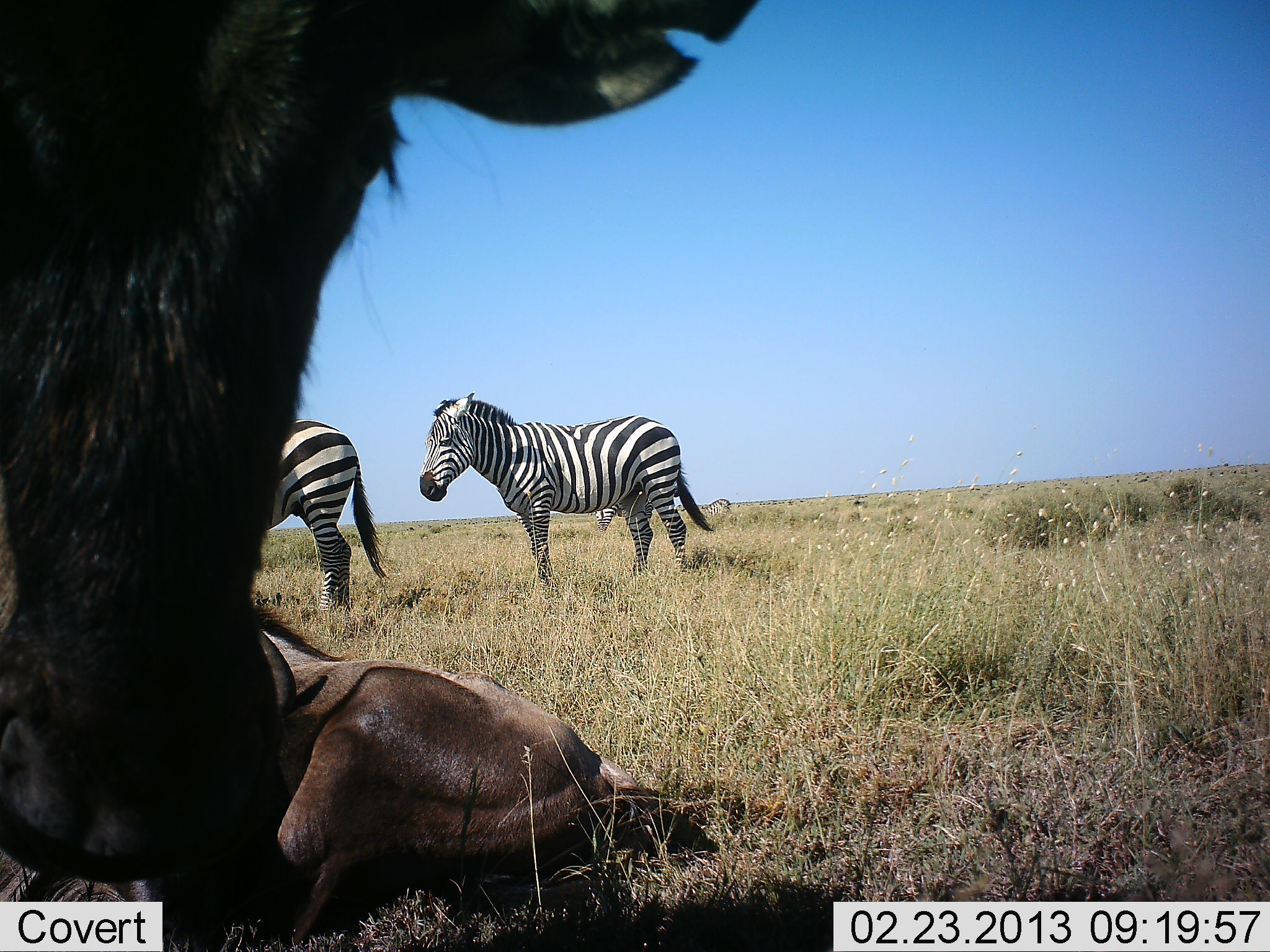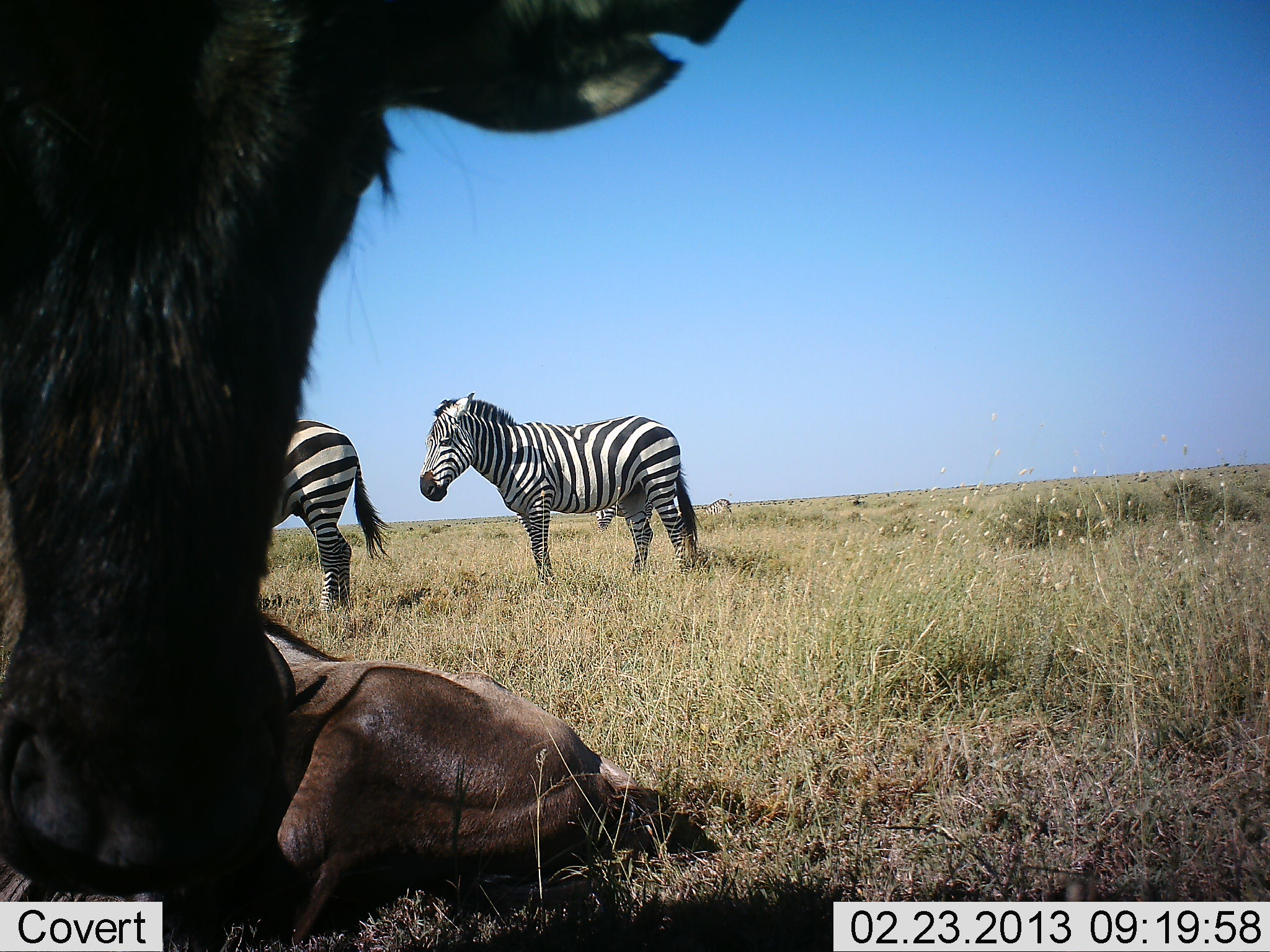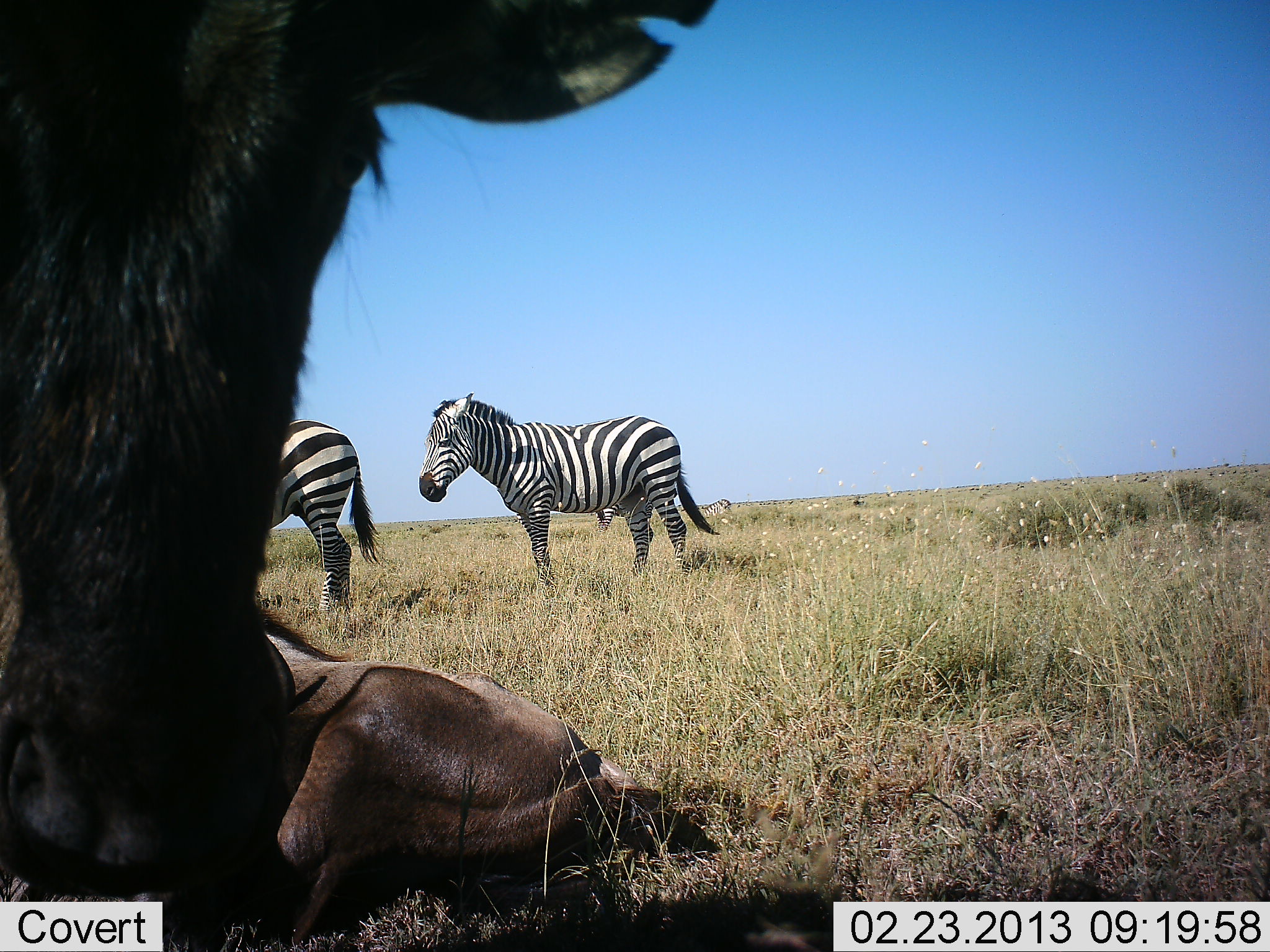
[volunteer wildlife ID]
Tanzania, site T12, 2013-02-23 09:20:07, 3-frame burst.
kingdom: Animalia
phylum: Chordata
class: Mammalia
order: Artiodactyla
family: Bovidae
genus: Connochaetes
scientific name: Connochaetes taurinus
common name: blue wildebeest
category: wildebeest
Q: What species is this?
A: Wildebeest (blue wildebeest) (Connochaetes taurinus).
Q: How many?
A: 2.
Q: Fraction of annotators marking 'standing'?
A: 78%.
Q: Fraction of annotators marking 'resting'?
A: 100%.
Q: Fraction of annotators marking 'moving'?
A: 0%.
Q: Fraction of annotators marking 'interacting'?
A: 0%.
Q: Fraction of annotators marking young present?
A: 22%.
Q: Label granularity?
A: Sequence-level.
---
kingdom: Animalia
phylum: Chordata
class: Mammalia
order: Perissodactyla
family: Equidae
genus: Equus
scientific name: Equus quagga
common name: plains zebra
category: zebra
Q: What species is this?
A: Zebra (plains zebra) (Equus quagga).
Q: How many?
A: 3.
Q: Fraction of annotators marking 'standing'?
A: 100%.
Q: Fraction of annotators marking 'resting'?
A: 0%.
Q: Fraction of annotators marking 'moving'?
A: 0%.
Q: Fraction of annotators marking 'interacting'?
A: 0%.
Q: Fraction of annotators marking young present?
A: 0%.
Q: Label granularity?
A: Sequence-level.